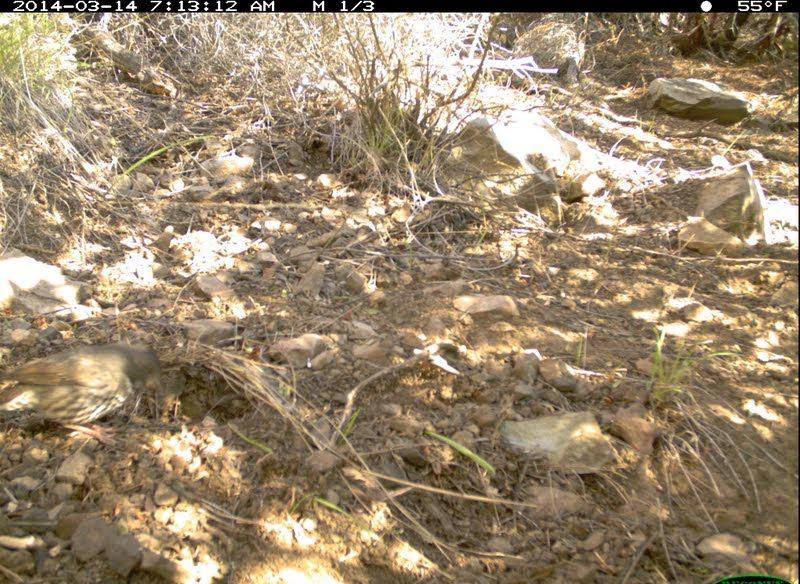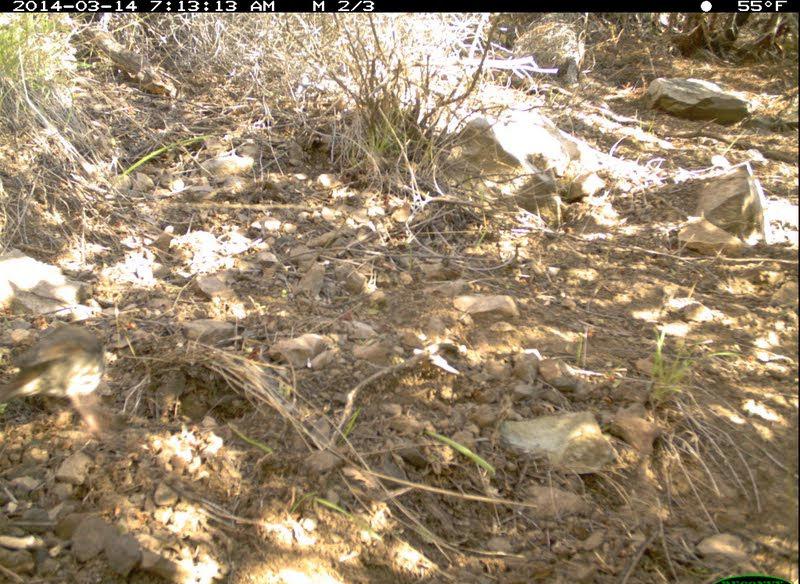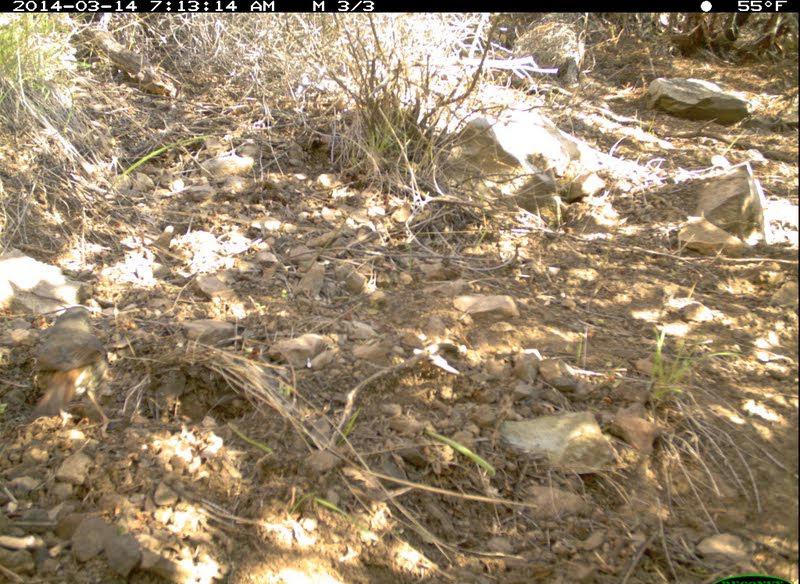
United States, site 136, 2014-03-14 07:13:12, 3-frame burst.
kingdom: Animalia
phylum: Chordata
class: Aves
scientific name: Aves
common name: bird